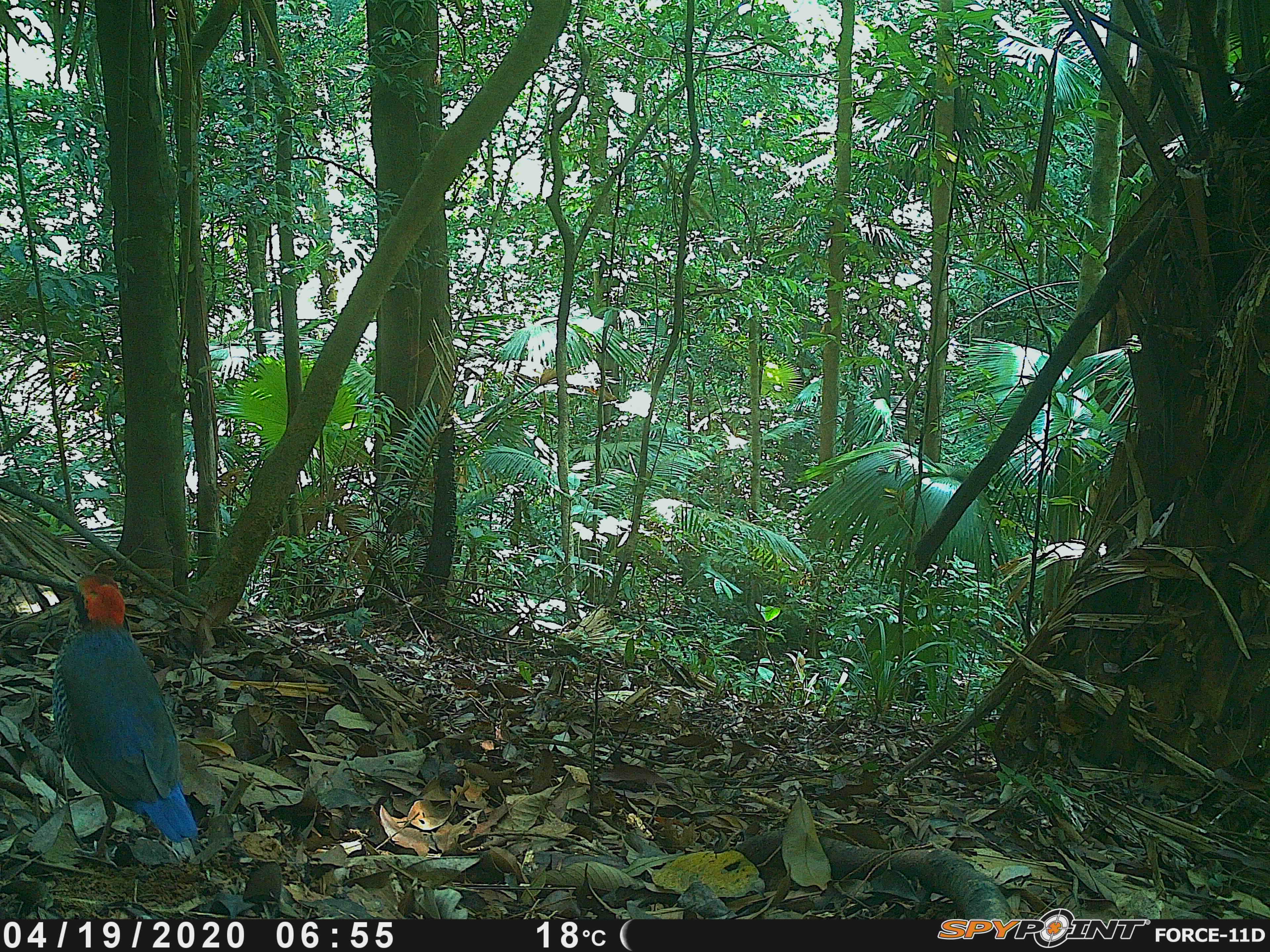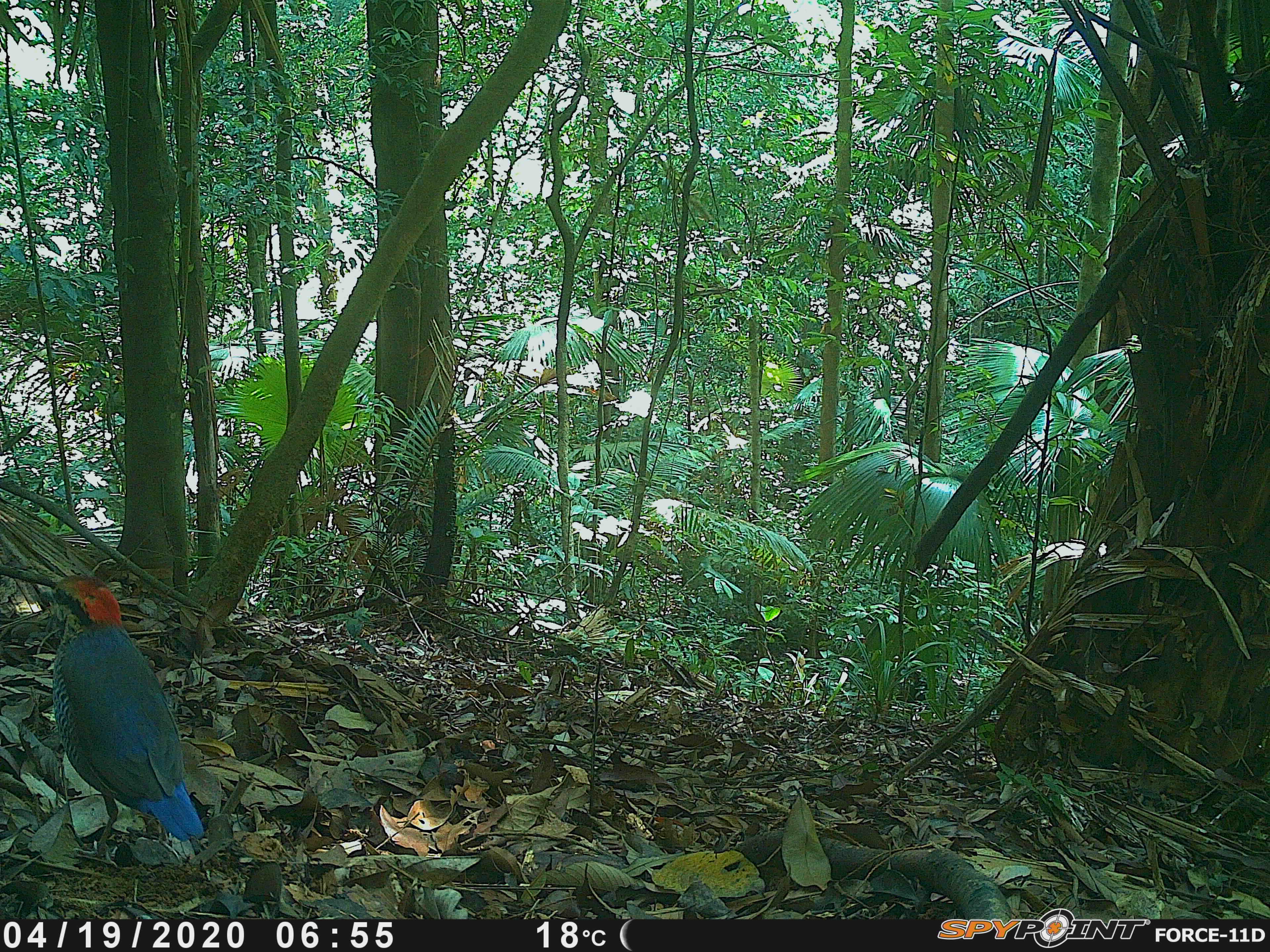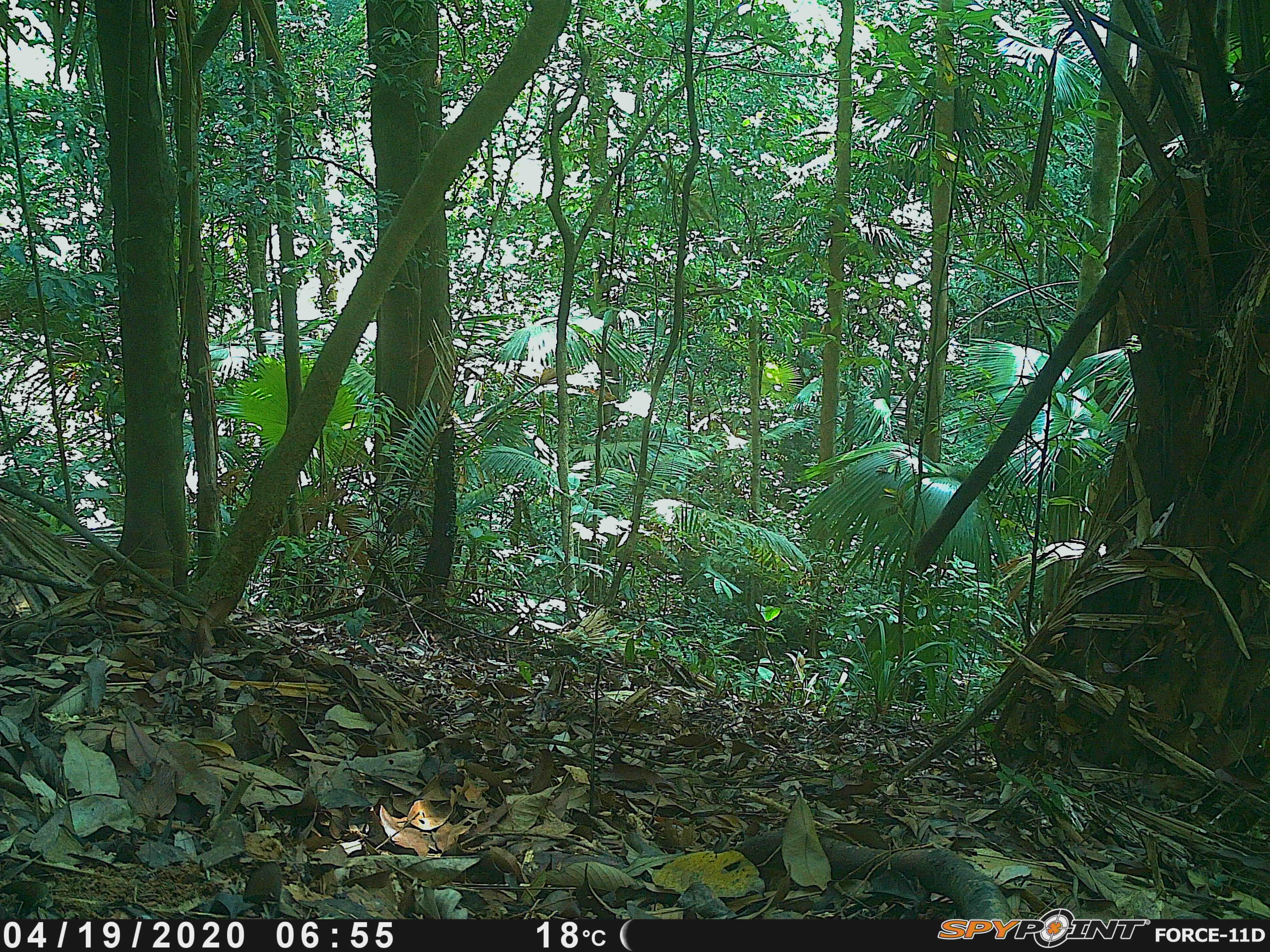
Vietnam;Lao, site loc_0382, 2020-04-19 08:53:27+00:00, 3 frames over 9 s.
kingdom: Animalia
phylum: Chordata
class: Aves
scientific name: Aves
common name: bird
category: unidentified bird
Unidentified bird (bird) (Aves). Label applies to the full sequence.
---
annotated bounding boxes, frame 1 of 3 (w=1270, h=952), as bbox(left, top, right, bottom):
unidentified bird: bbox(51, 573, 199, 868)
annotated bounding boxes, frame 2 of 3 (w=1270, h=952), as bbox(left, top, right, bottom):
unidentified bird: bbox(32, 574, 205, 868)